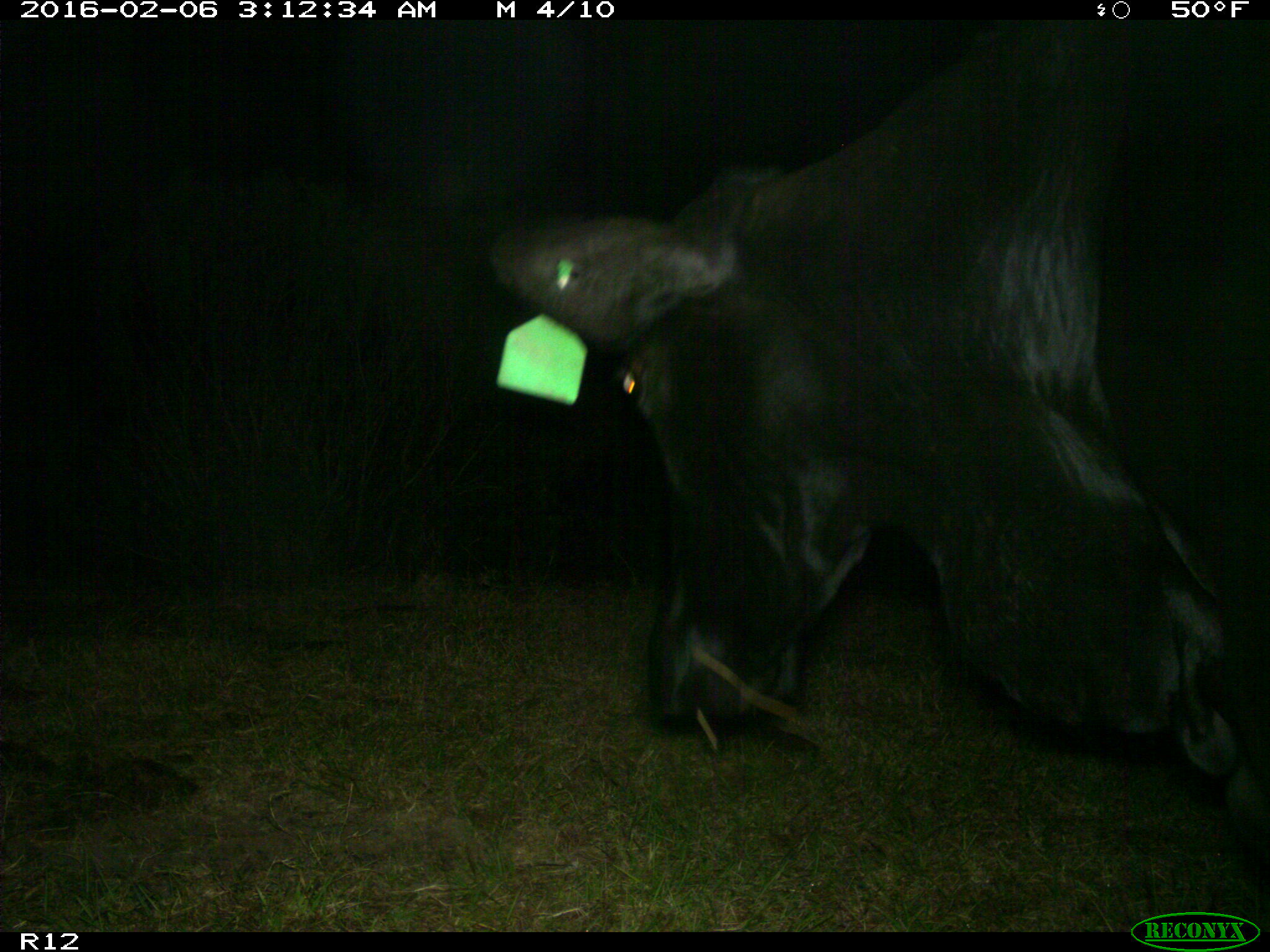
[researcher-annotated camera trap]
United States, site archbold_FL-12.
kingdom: Animalia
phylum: Chordata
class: Mammalia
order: Artiodactyla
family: Bovidae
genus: Bos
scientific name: Bos taurus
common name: domestic cow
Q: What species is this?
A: Bos taurus (domestic cow).